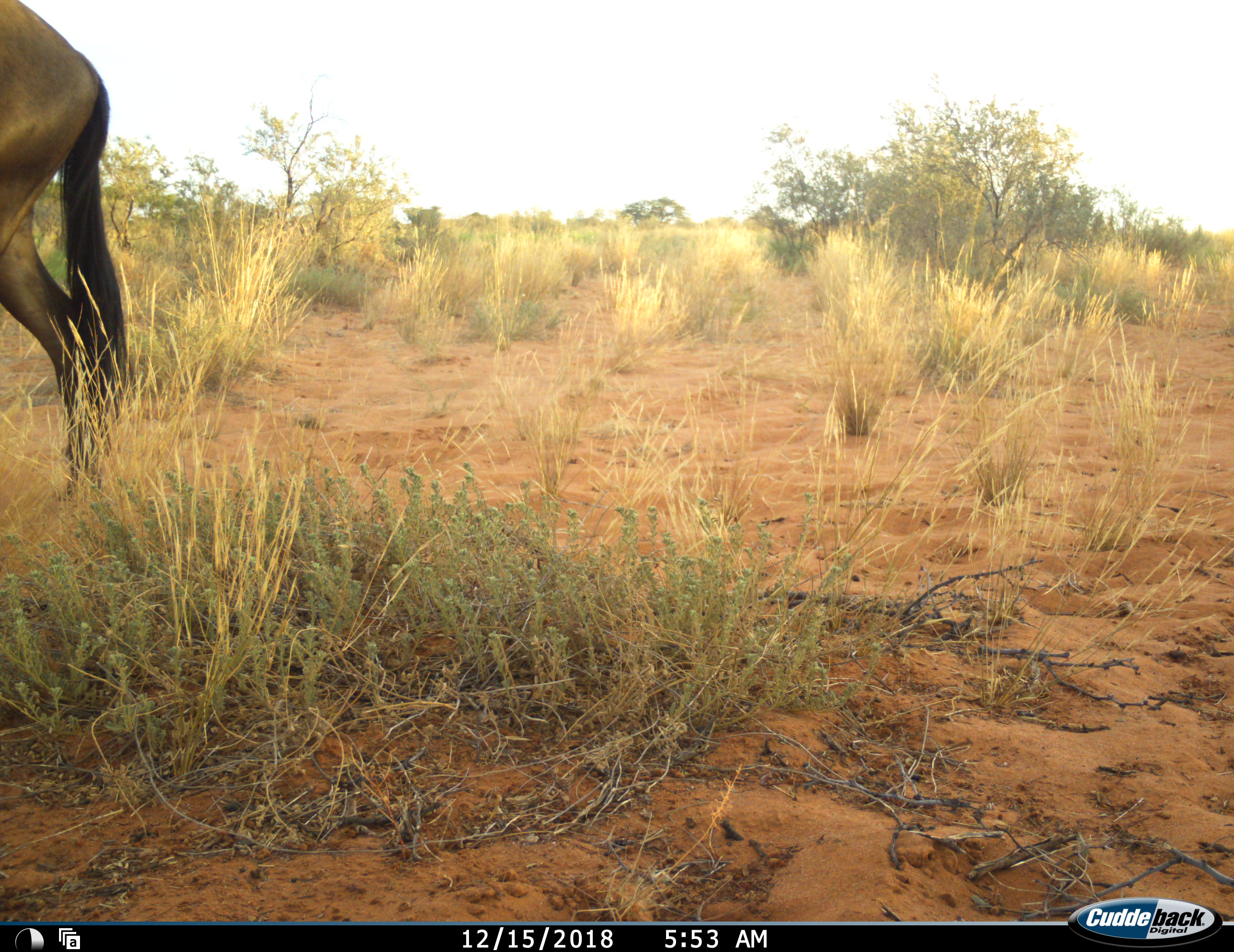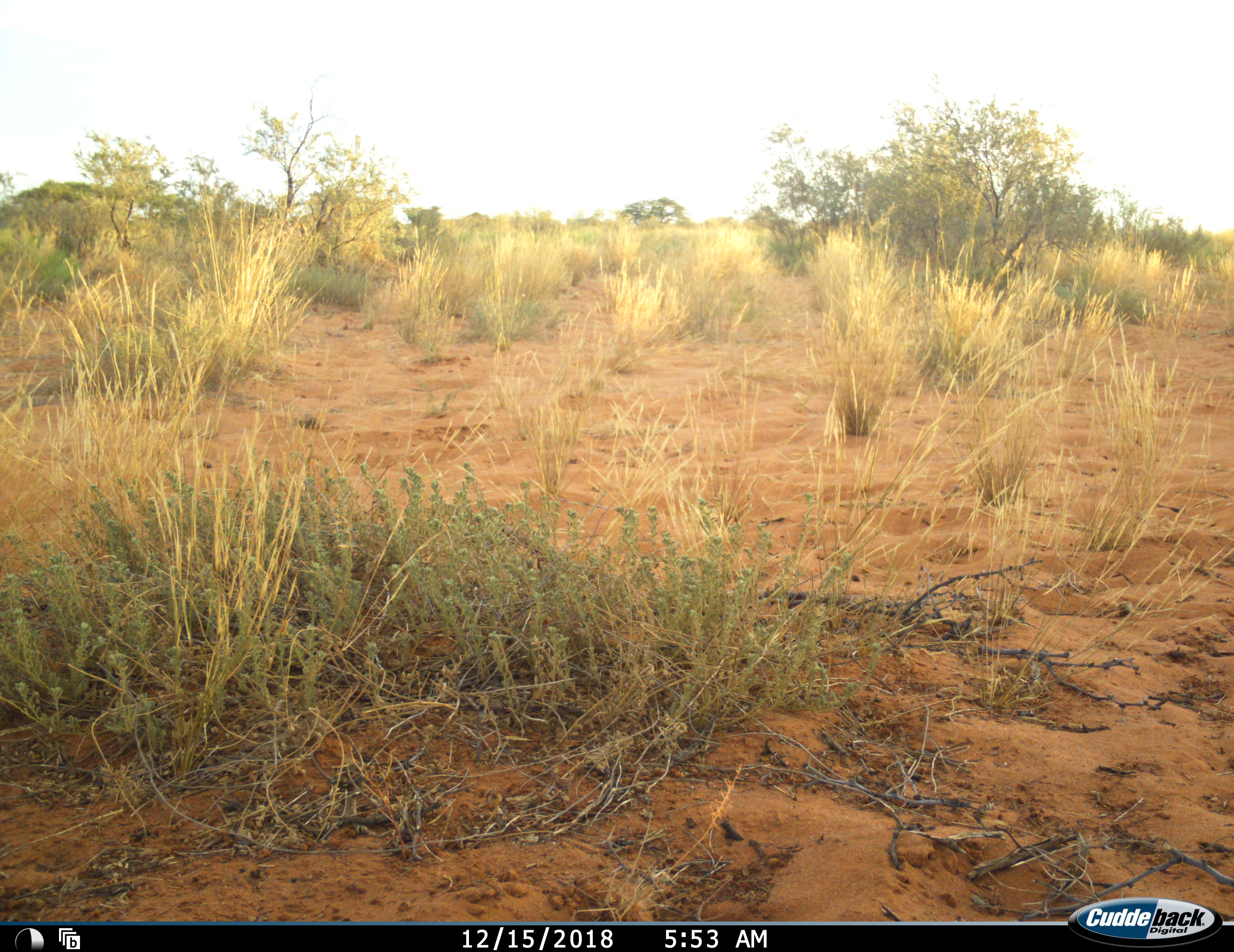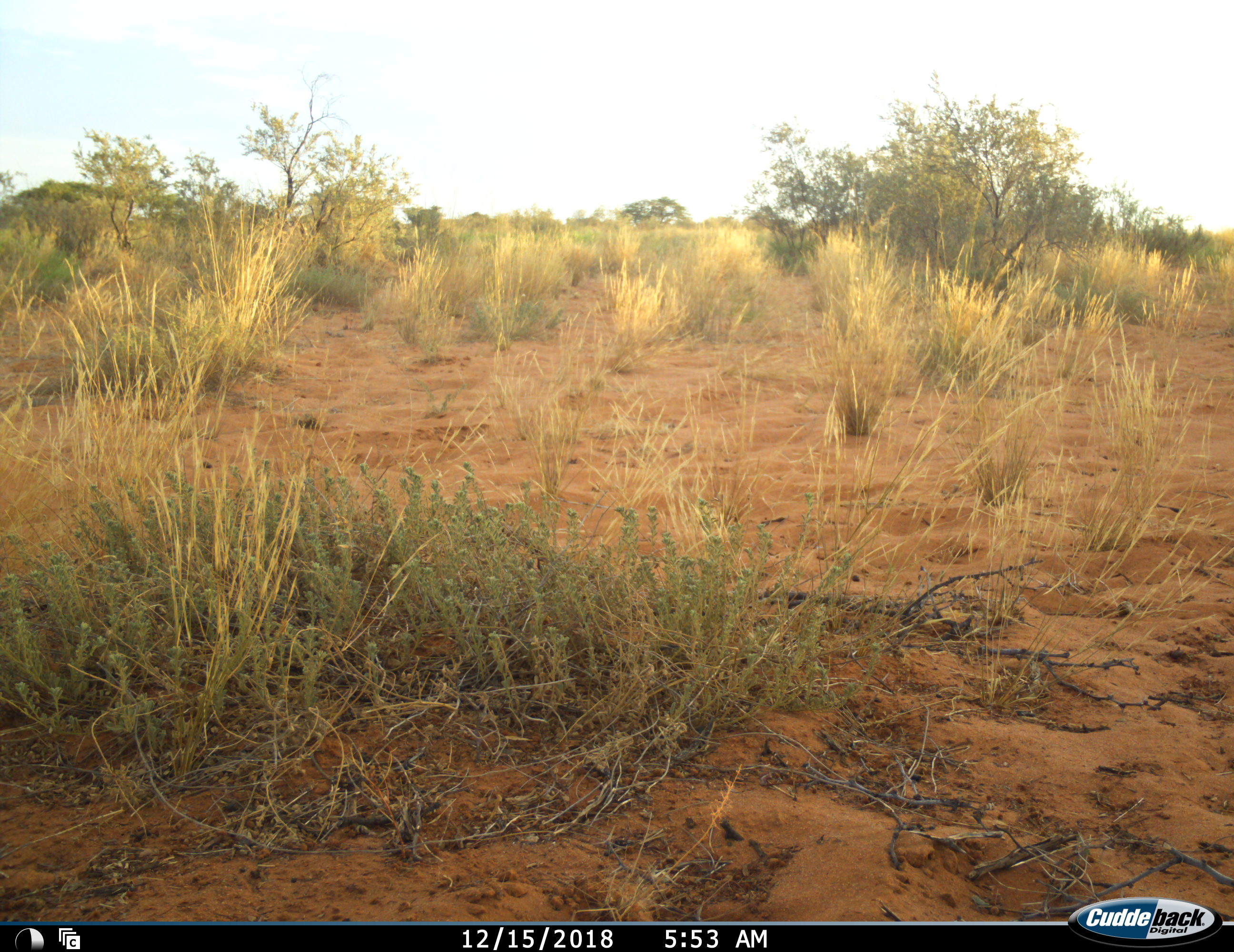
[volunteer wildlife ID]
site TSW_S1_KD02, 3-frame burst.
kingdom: Animalia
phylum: Chordata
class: Mammalia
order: Artiodactyla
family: Bovidae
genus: Connochaetes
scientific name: Connochaetes taurinus taurinus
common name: blue wildebeest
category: wildebeestblue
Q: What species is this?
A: Wildebeestblue (blue wildebeest) (Connochaetes taurinus taurinus).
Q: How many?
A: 1.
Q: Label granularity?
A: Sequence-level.